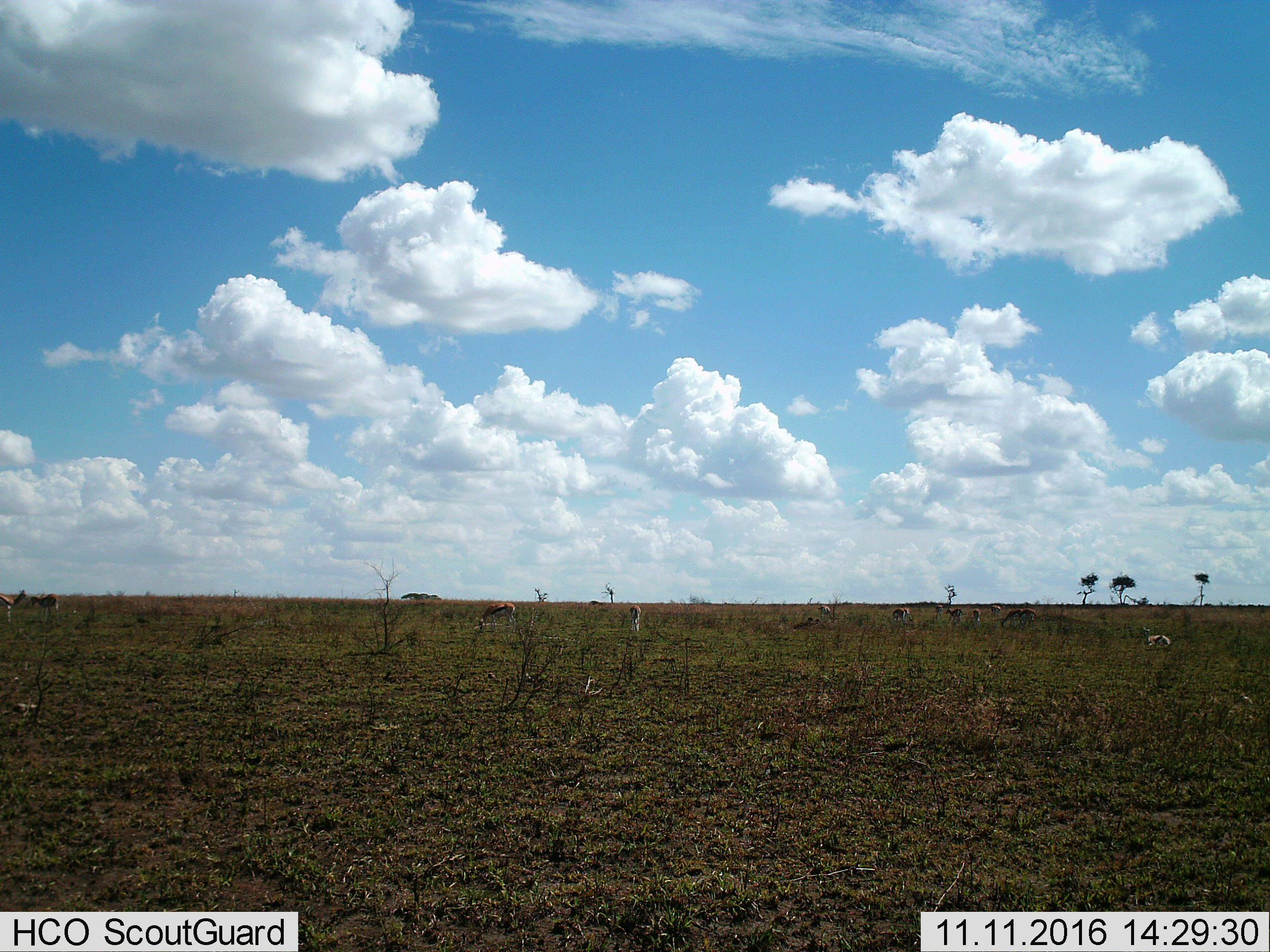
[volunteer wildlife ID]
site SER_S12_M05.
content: unidentified animal